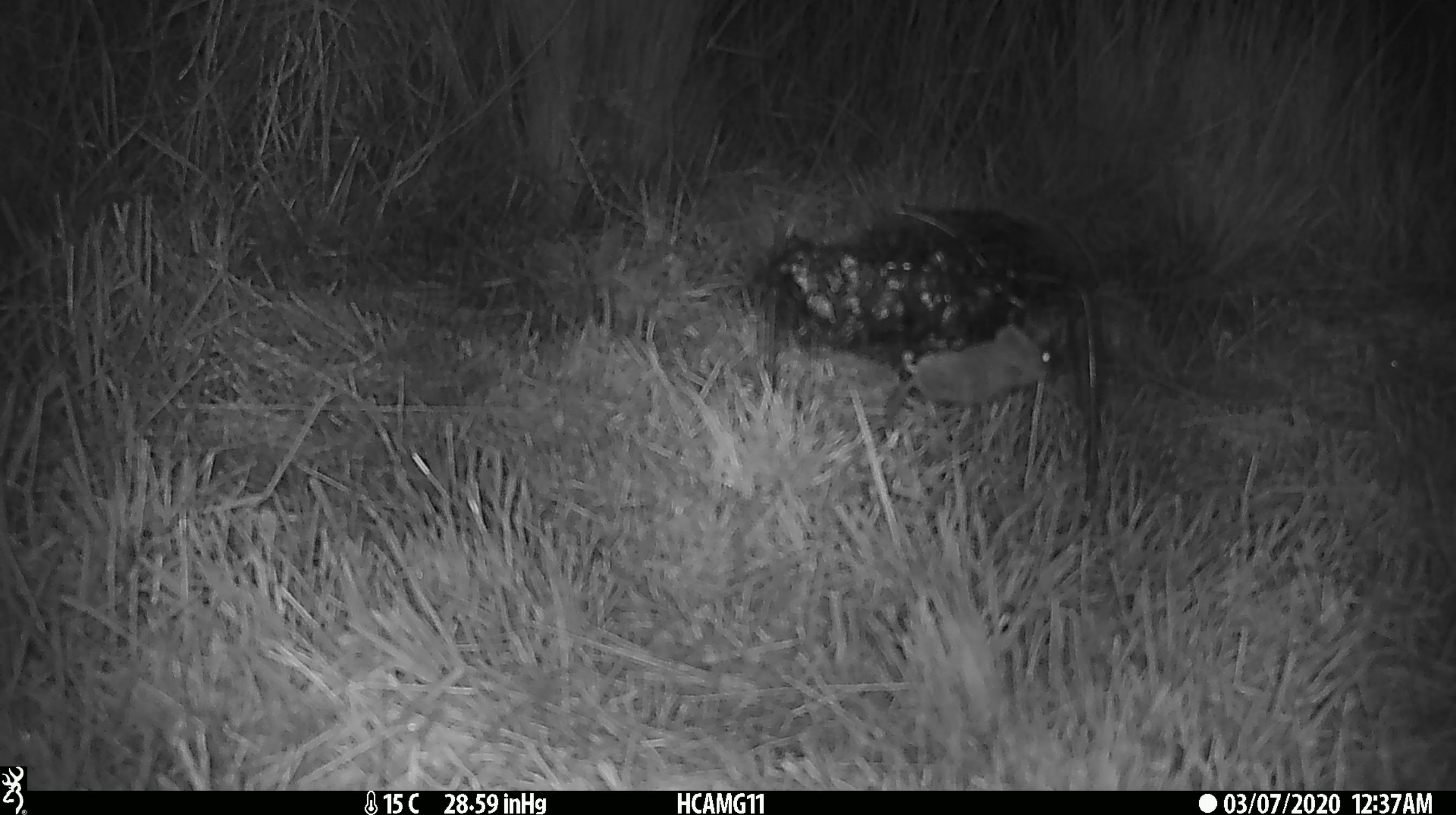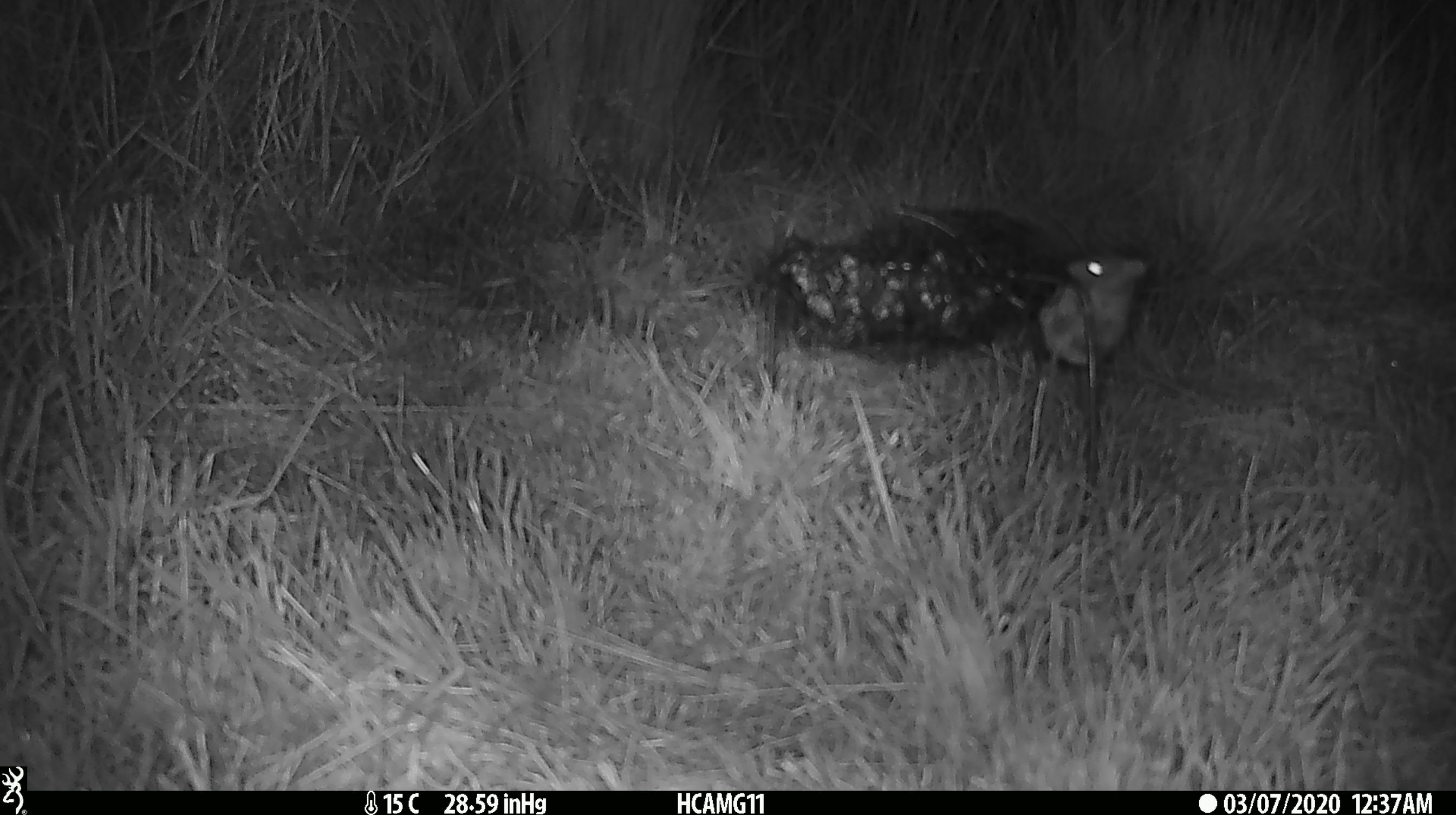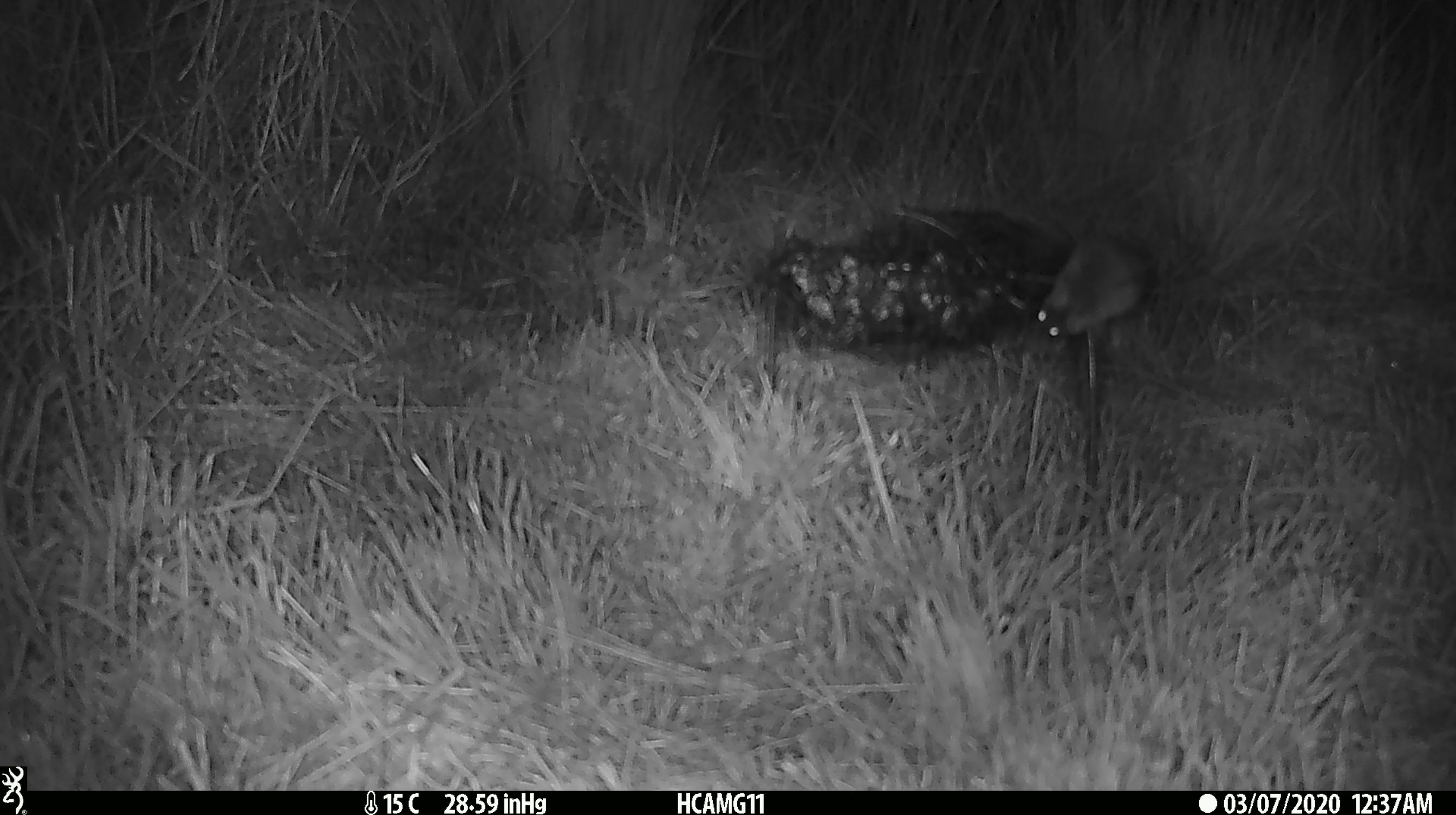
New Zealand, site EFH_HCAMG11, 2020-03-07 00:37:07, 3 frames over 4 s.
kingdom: Animalia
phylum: Chordata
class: Mammalia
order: Rodentia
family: Muridae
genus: Mus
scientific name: Mus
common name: mouse